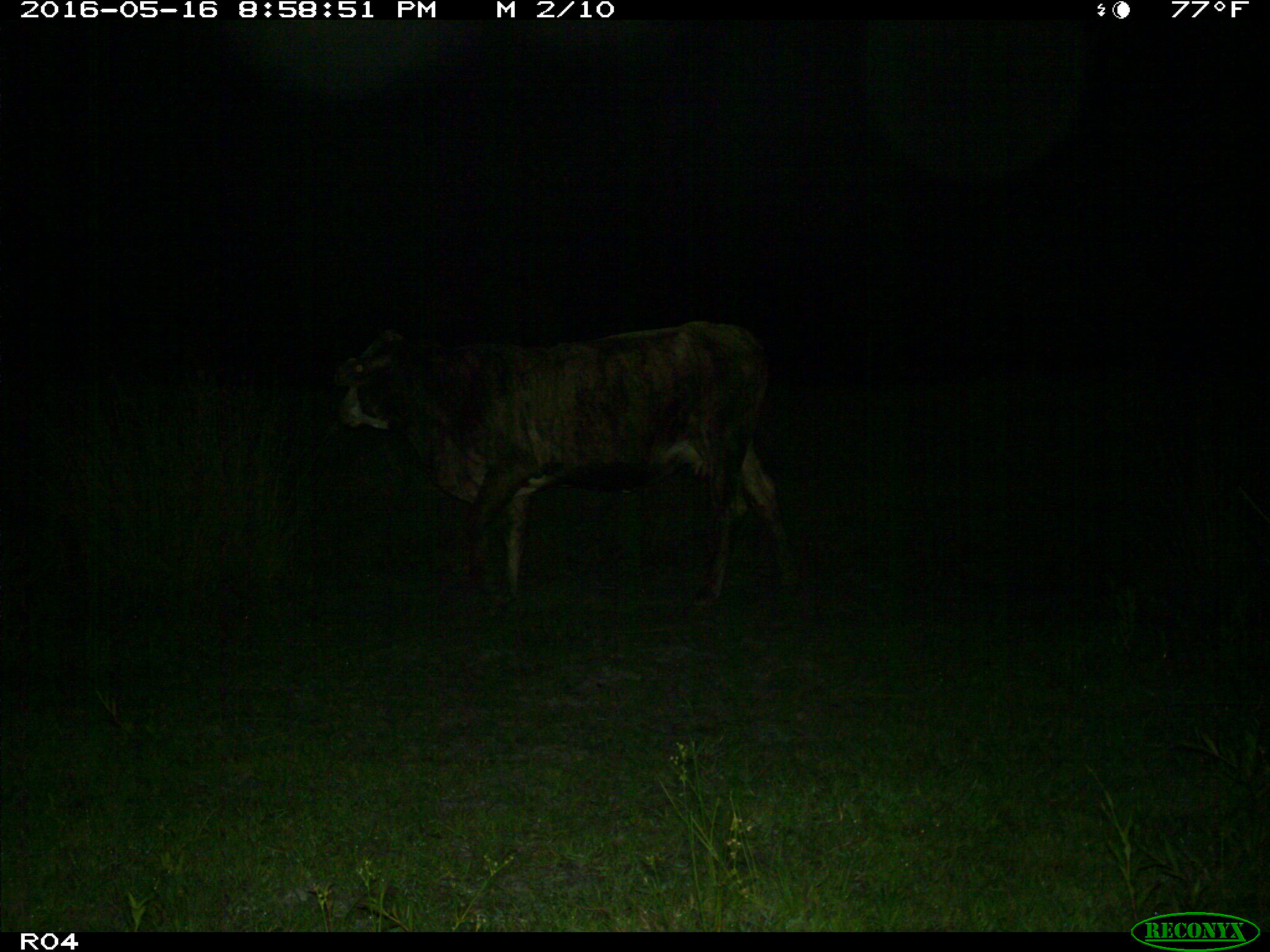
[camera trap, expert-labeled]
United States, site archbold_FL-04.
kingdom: Animalia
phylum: Chordata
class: Mammalia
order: Artiodactyla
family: Bovidae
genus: Bos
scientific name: Bos taurus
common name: domestic cow